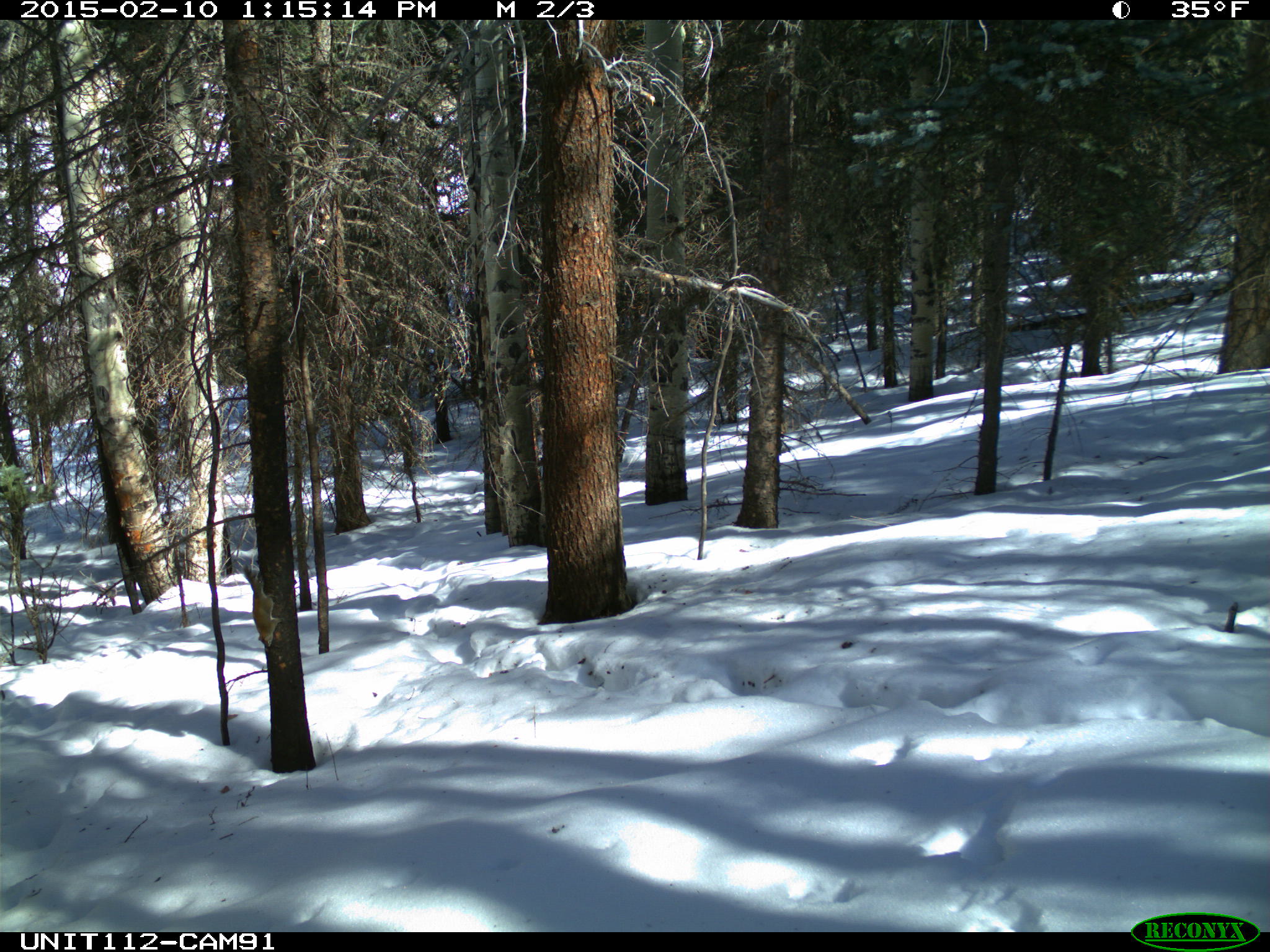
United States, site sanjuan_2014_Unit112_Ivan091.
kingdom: Animalia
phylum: Chordata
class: Mammalia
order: Rodentia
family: Sciuridae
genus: Tamiasciurus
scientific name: Tamiasciurus hudsonicus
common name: american red squirrel